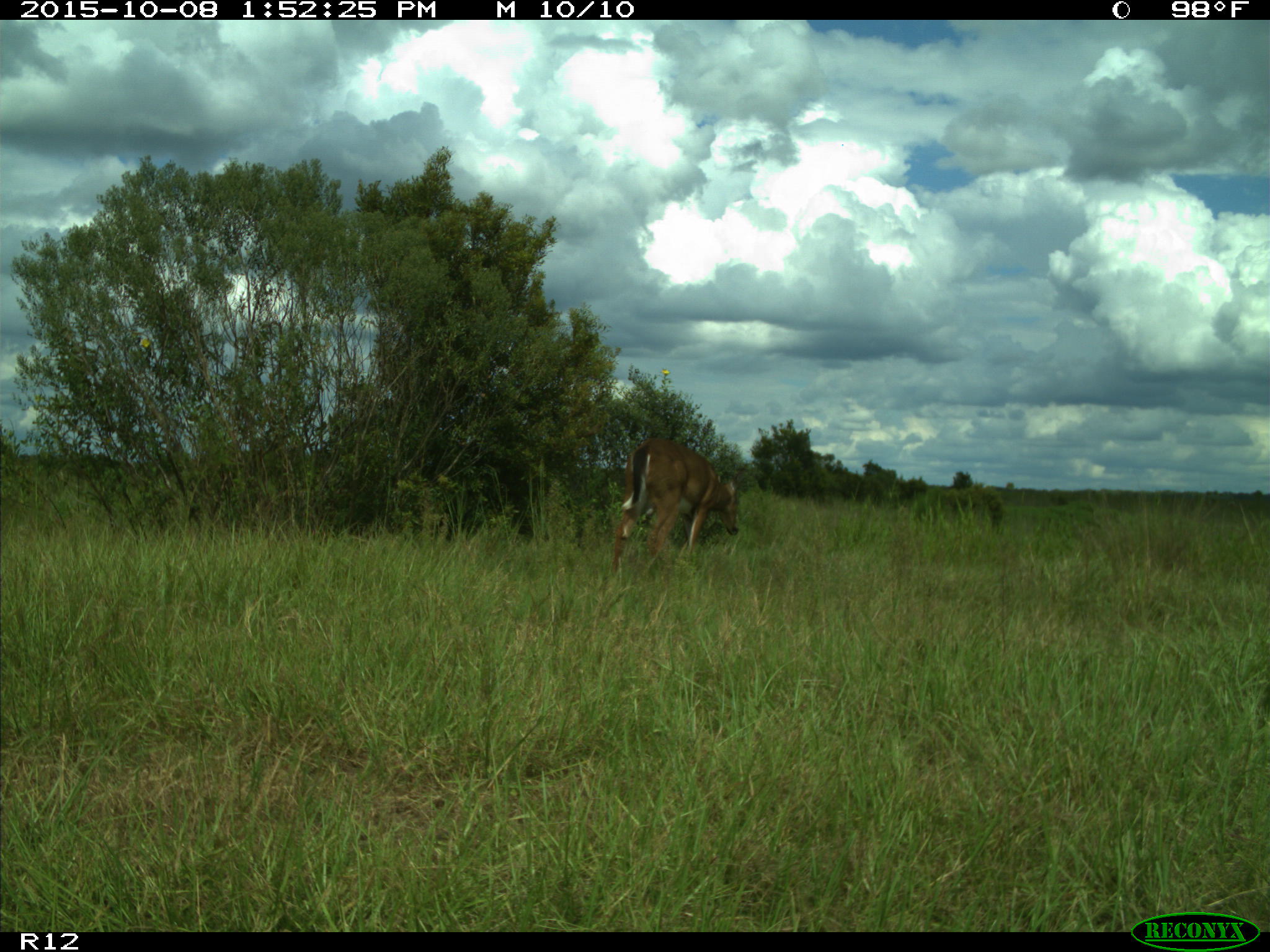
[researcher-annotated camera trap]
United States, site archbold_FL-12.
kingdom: Animalia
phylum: Chordata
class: Mammalia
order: Artiodactyla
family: Cervidae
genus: Odocoileus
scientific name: Odocoileus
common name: deer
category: unidentified deer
Unidentified deer (deer) (Odocoileus).